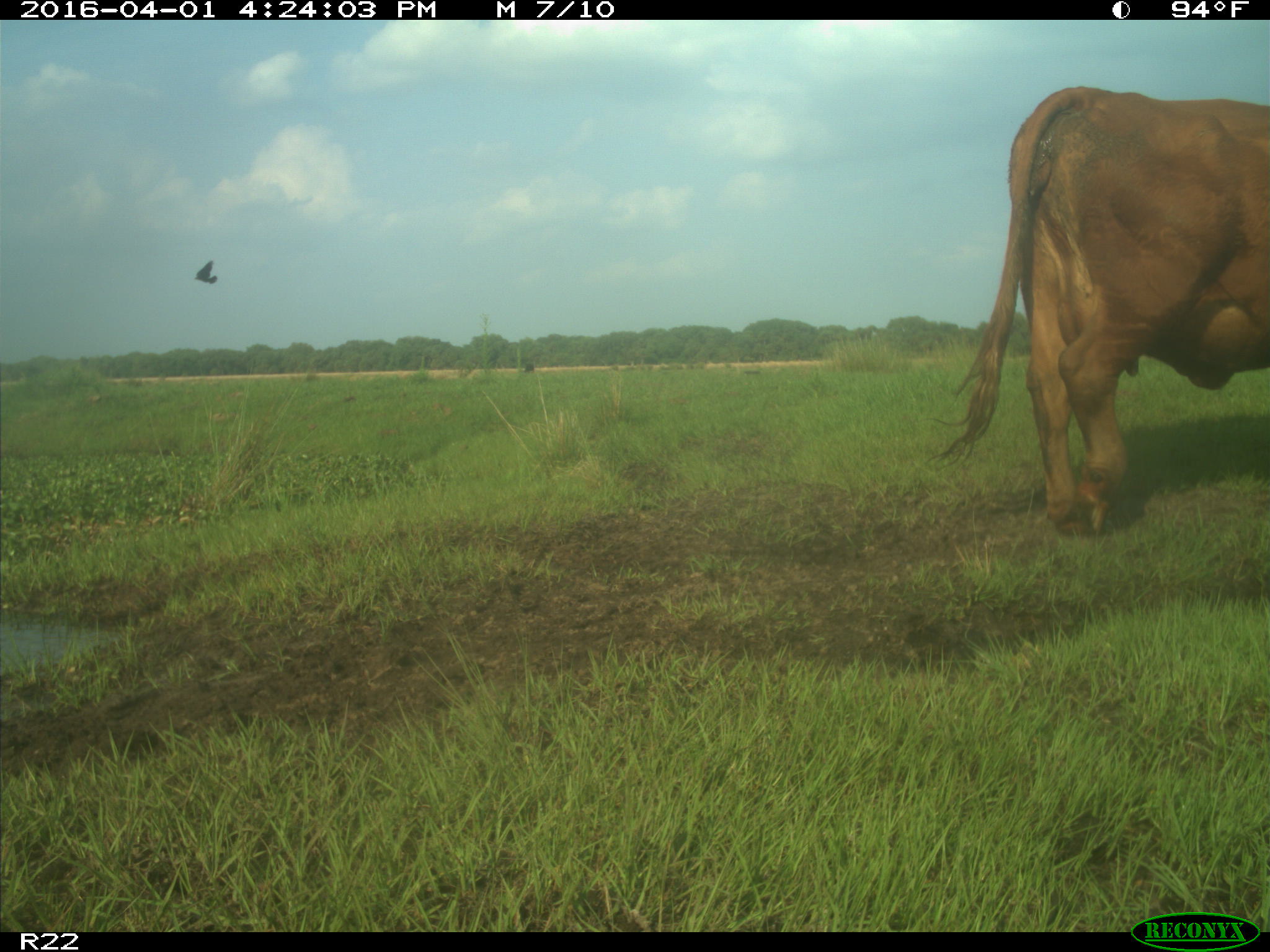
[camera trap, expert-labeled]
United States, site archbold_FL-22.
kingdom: Animalia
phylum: Chordata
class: Mammalia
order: Artiodactyla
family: Bovidae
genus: Bos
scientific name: Bos taurus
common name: domestic cow